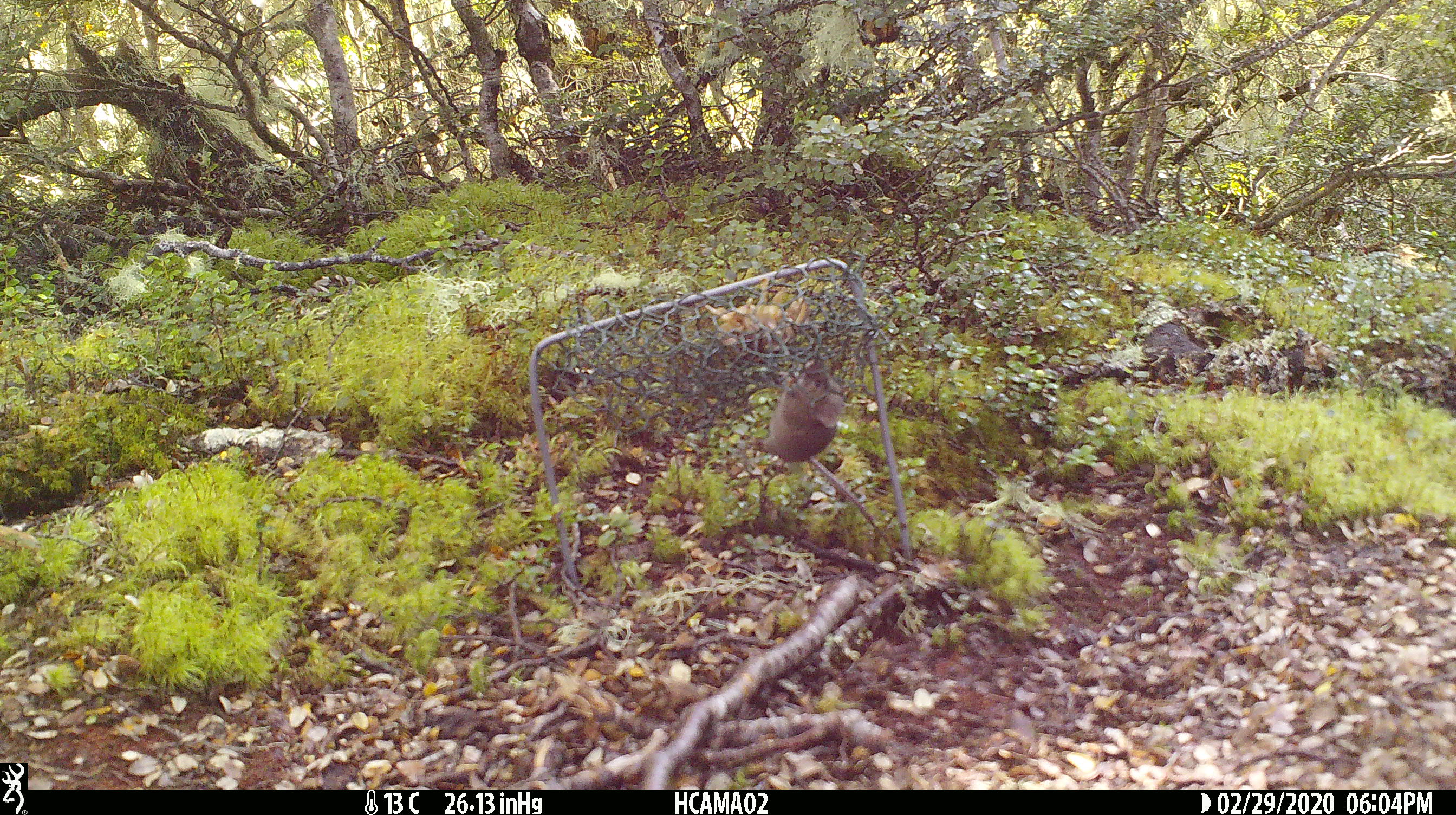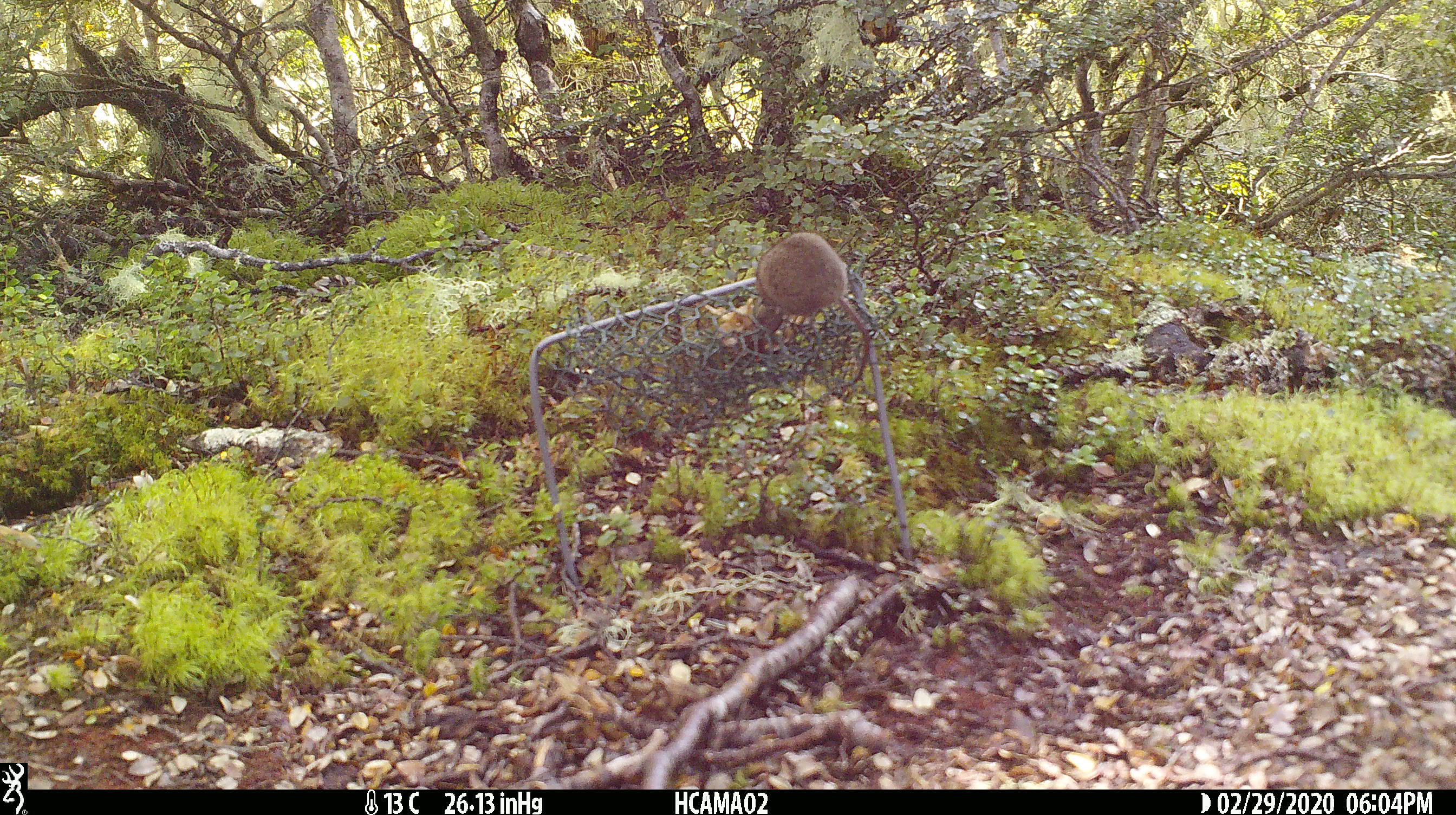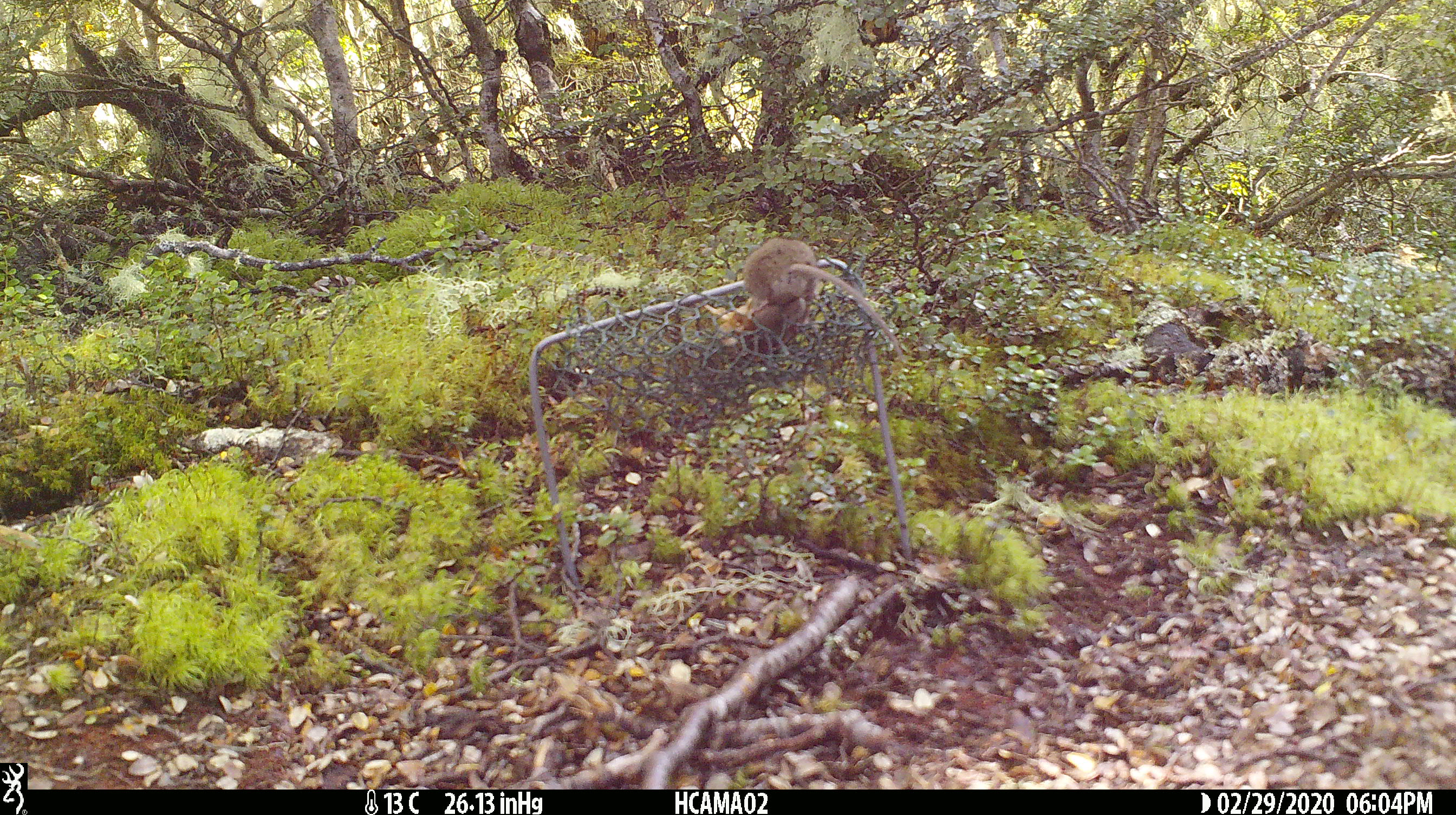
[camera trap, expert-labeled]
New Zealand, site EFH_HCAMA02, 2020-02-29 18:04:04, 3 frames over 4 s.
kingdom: Animalia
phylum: Chordata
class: Mammalia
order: Rodentia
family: Muridae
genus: Mus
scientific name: Mus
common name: mouse